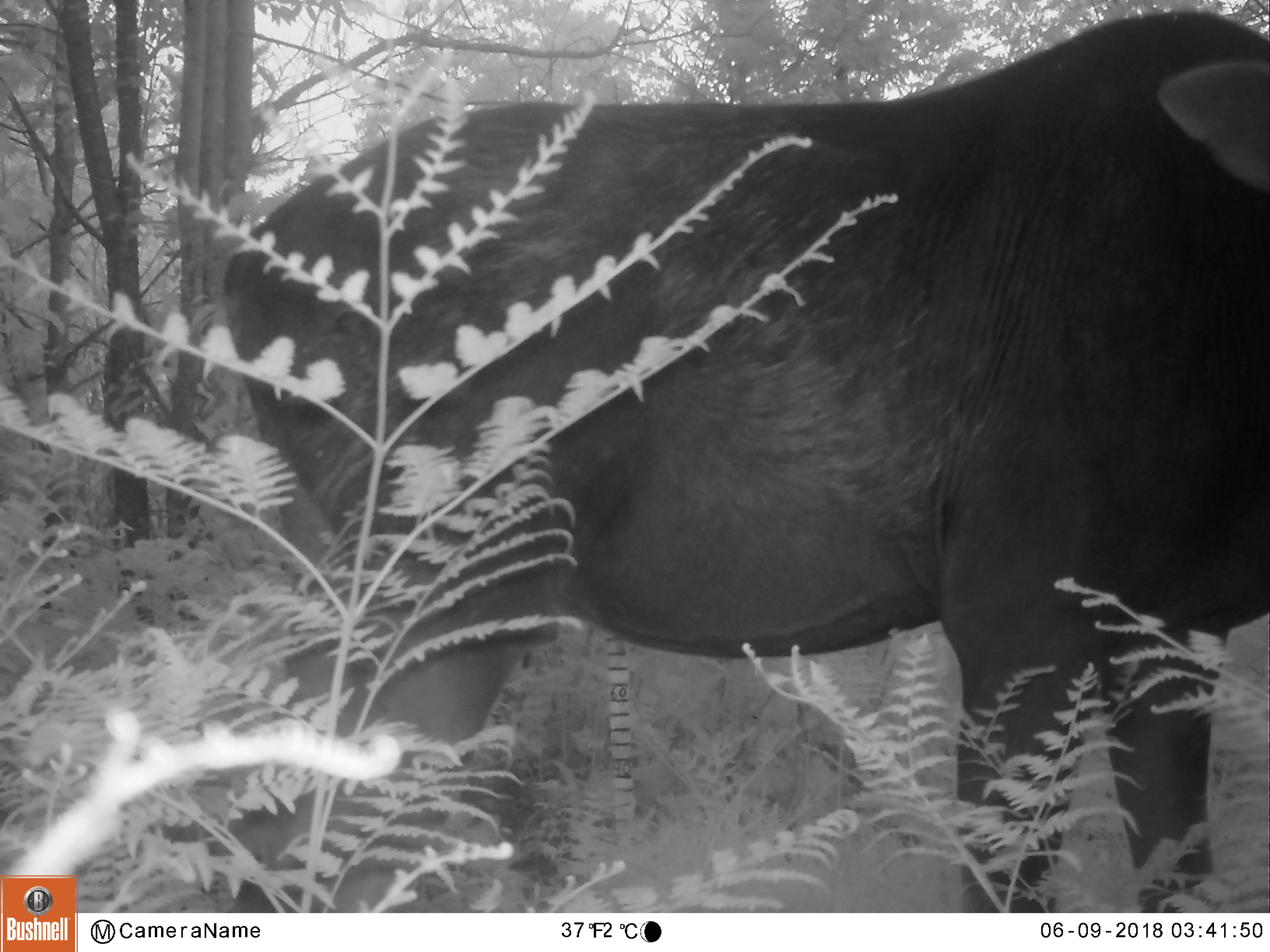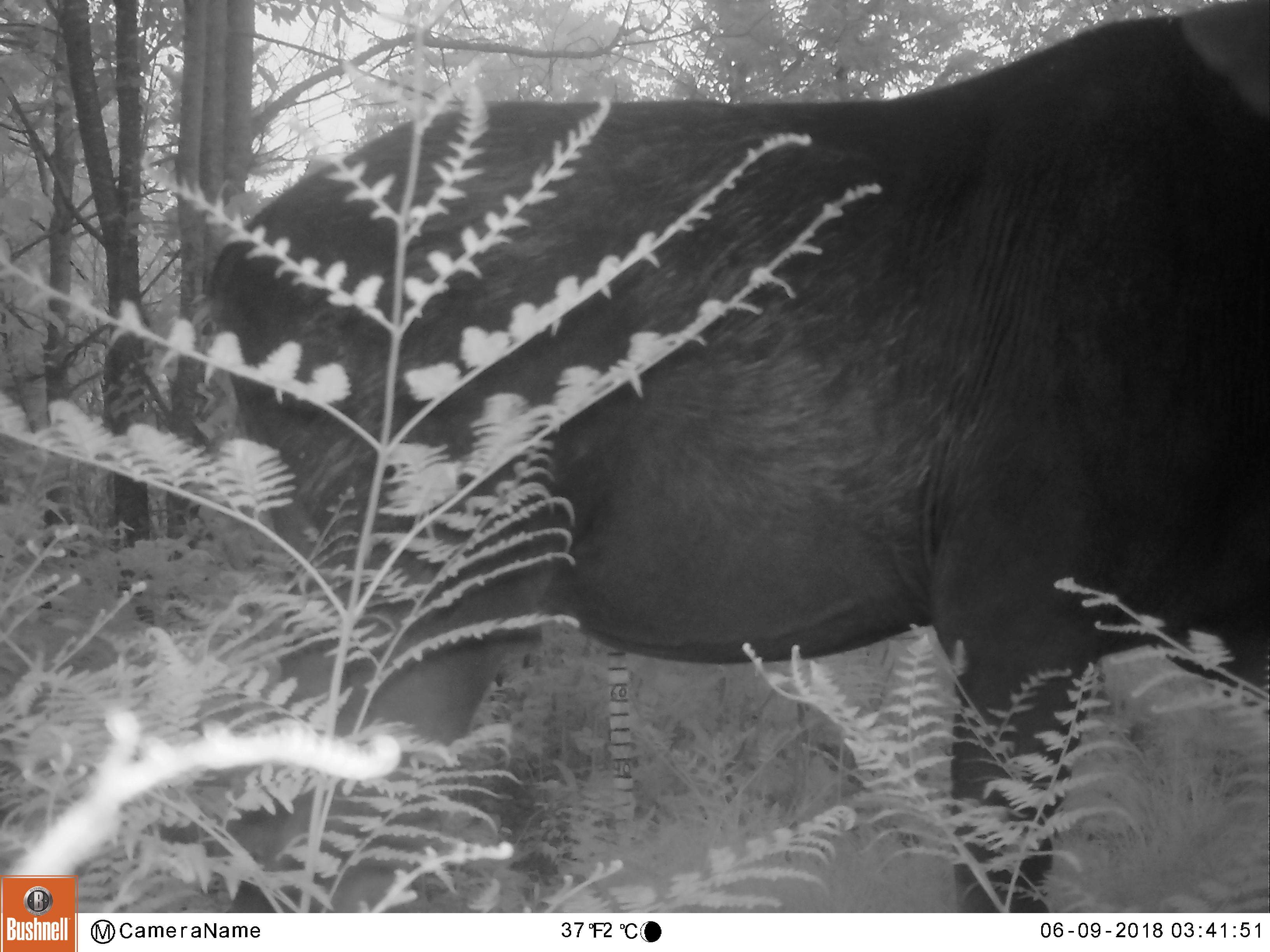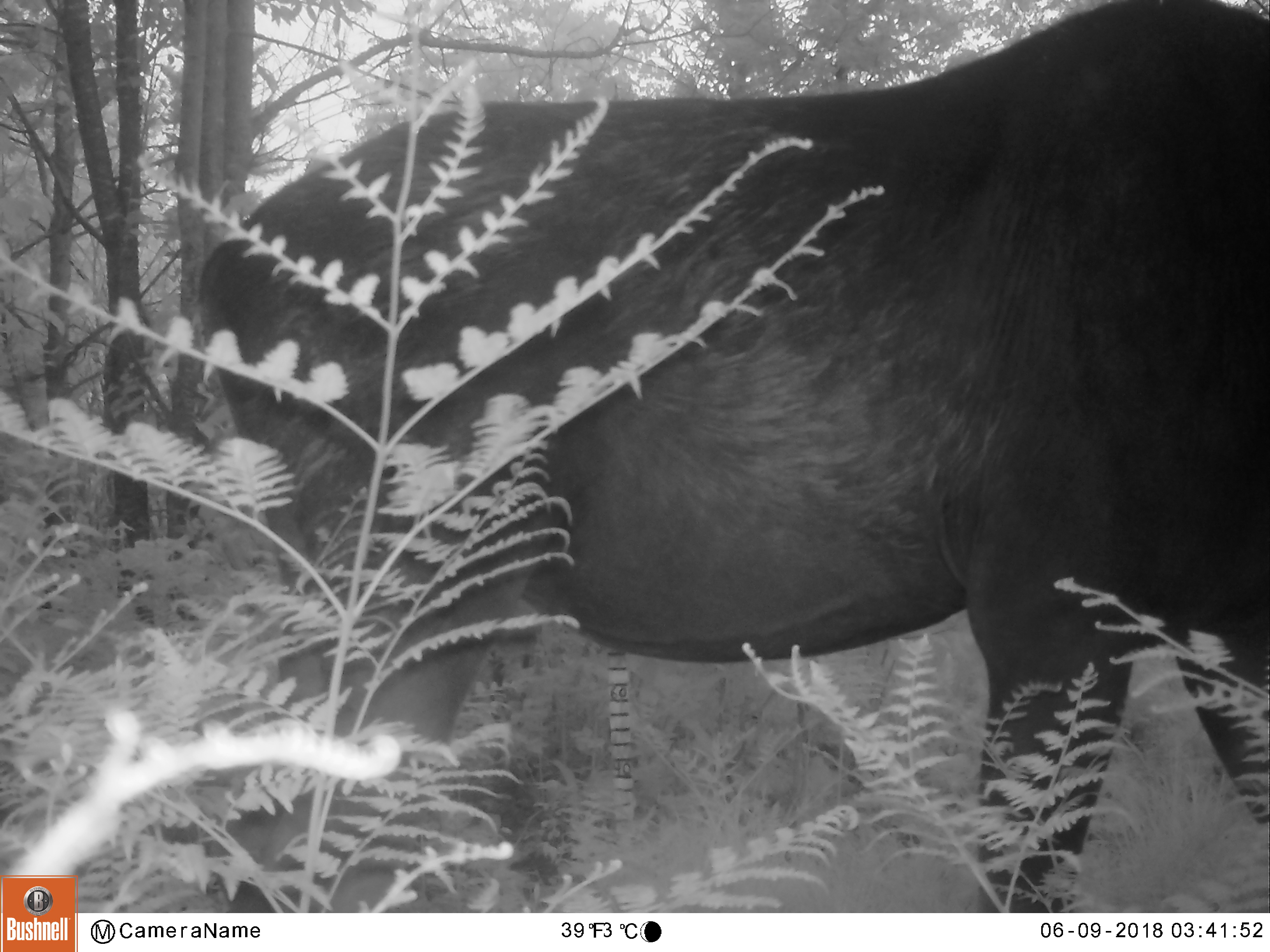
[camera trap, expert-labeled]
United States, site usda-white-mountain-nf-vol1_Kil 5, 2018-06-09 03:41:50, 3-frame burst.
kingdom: Animalia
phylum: Chordata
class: Mammalia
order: Artiodactyla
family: Cervidae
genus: Alces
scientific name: Alces alces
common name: moose